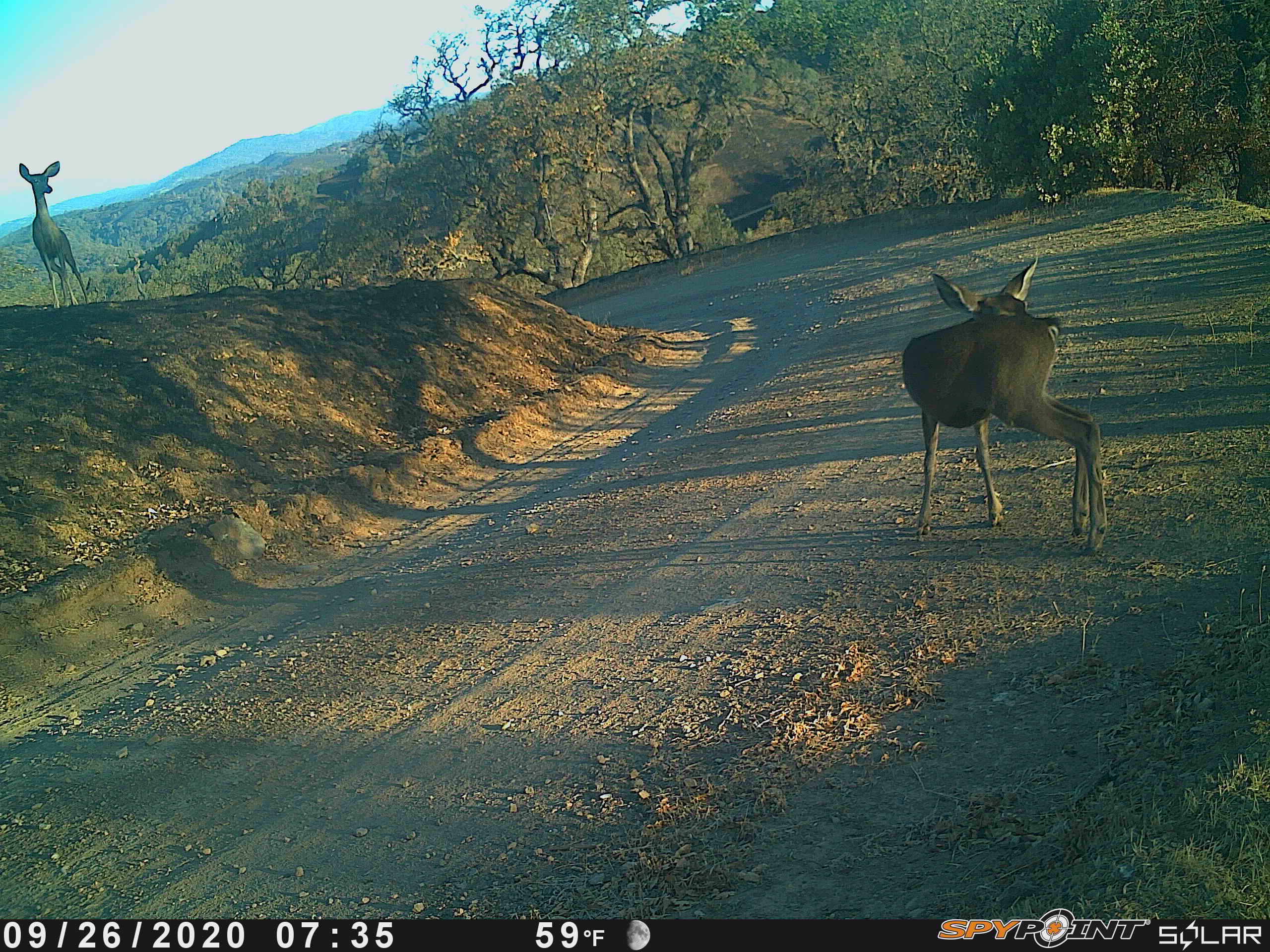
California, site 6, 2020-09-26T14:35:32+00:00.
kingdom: Animalia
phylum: Chordata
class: Mammalia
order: Artiodactyla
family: Cervidae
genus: Odocoileus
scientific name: Odocoileus hemionus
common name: mule deer